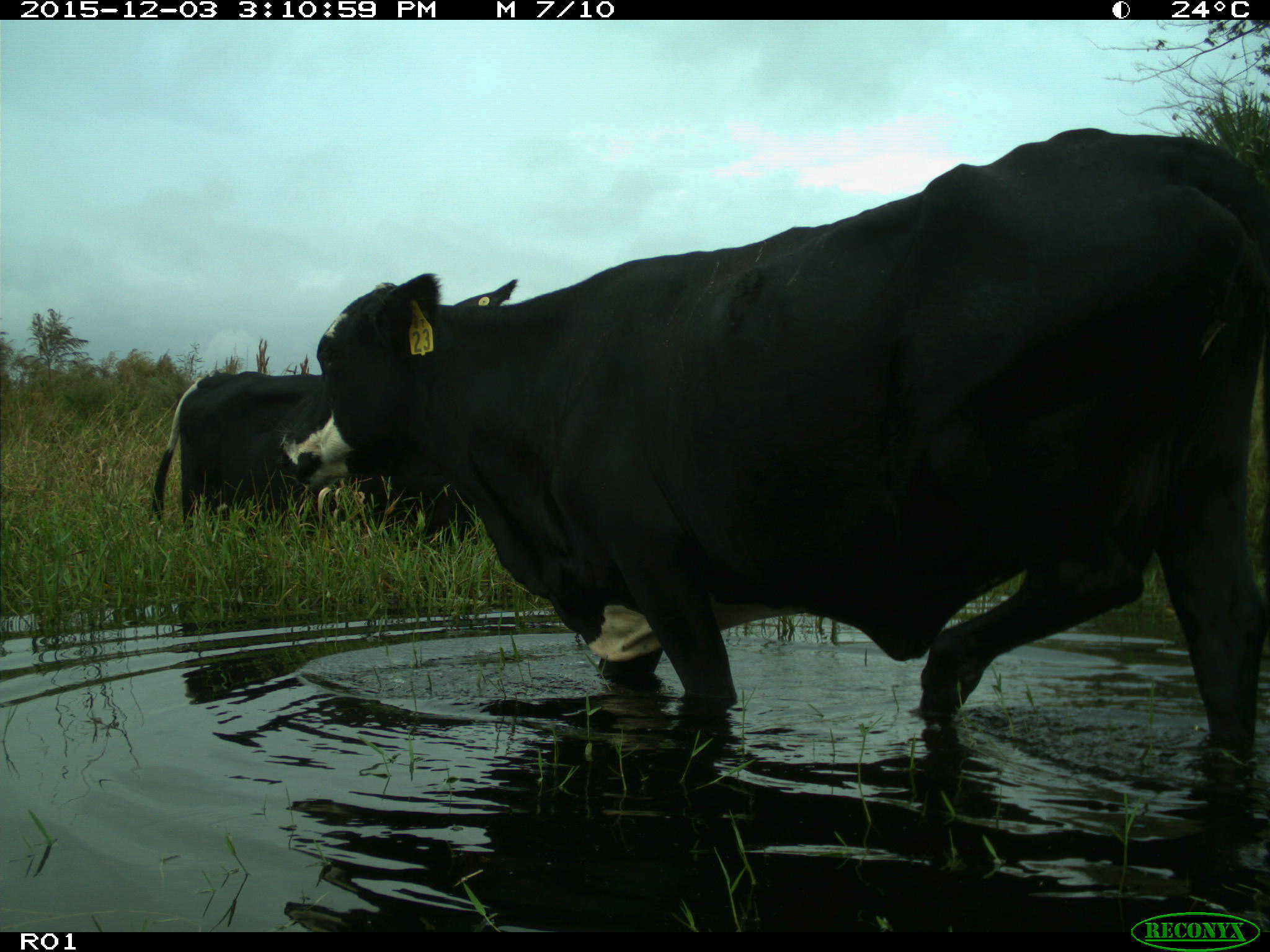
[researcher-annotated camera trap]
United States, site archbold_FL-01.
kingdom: Animalia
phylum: Chordata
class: Mammalia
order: Artiodactyla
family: Bovidae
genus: Bos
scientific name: Bos taurus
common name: domestic cow